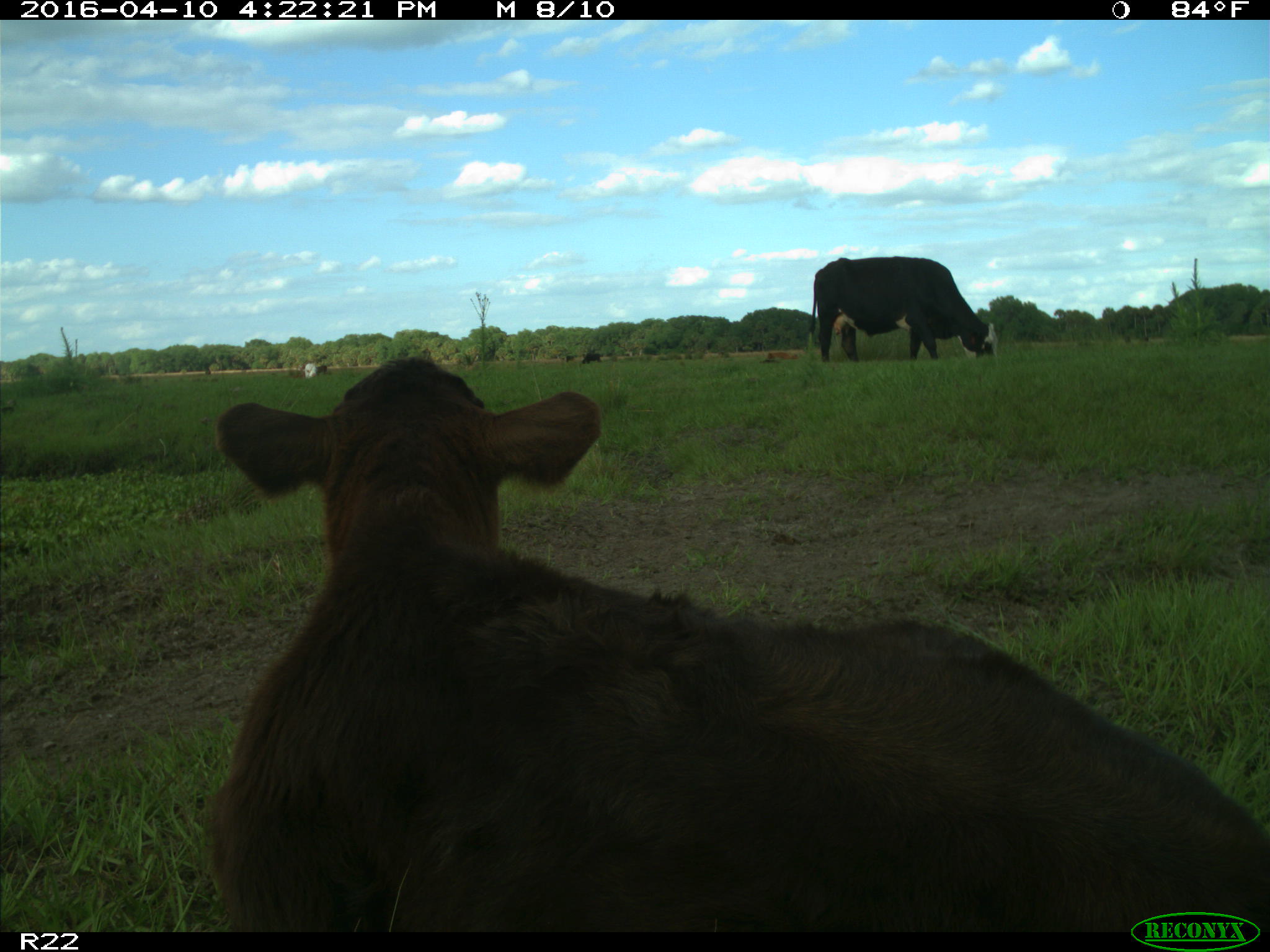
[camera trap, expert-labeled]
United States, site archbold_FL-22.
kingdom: Animalia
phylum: Chordata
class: Mammalia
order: Artiodactyla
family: Bovidae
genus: Bos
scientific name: Bos taurus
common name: domestic cow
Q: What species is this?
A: Bos taurus (domestic cow).